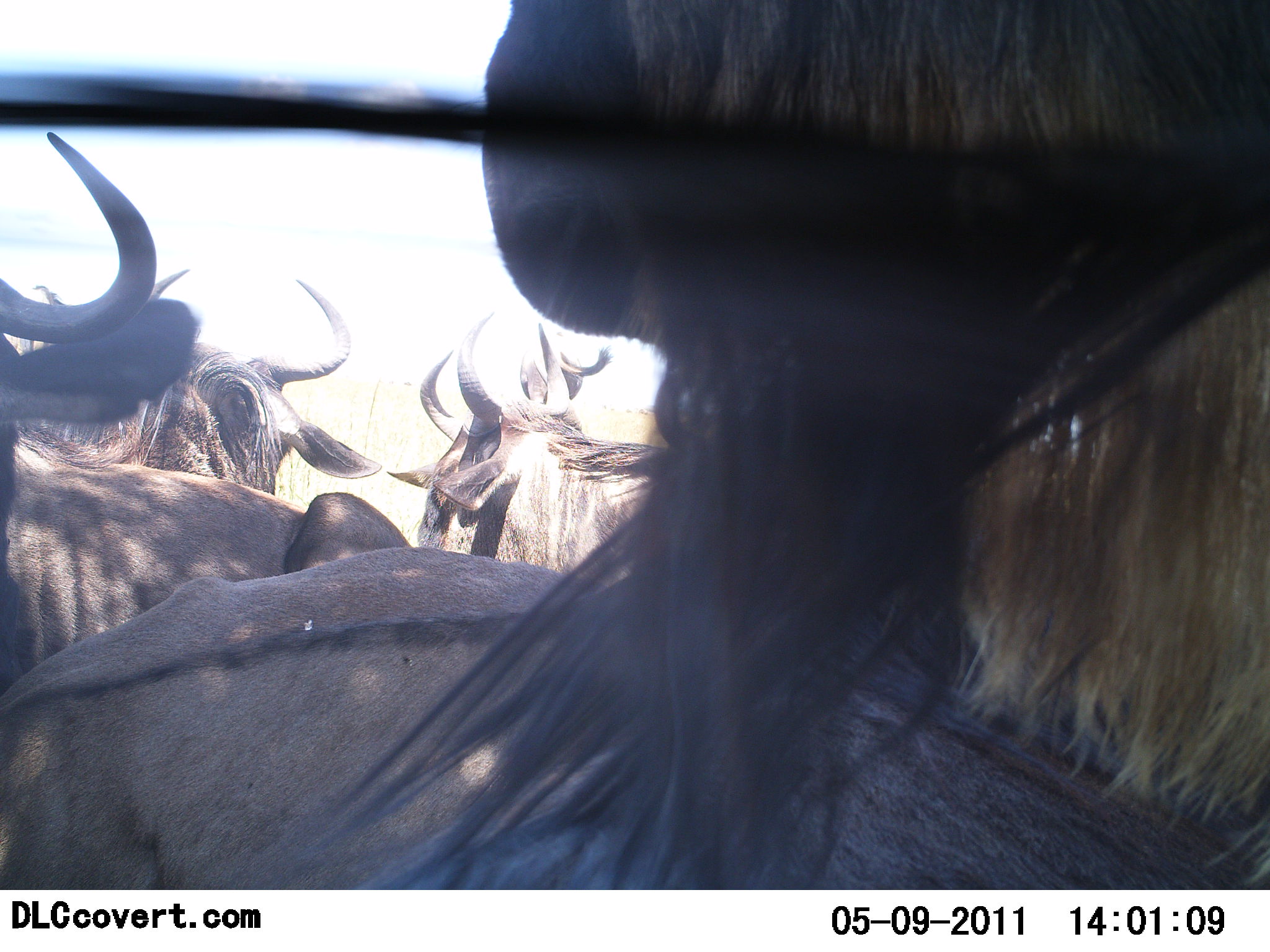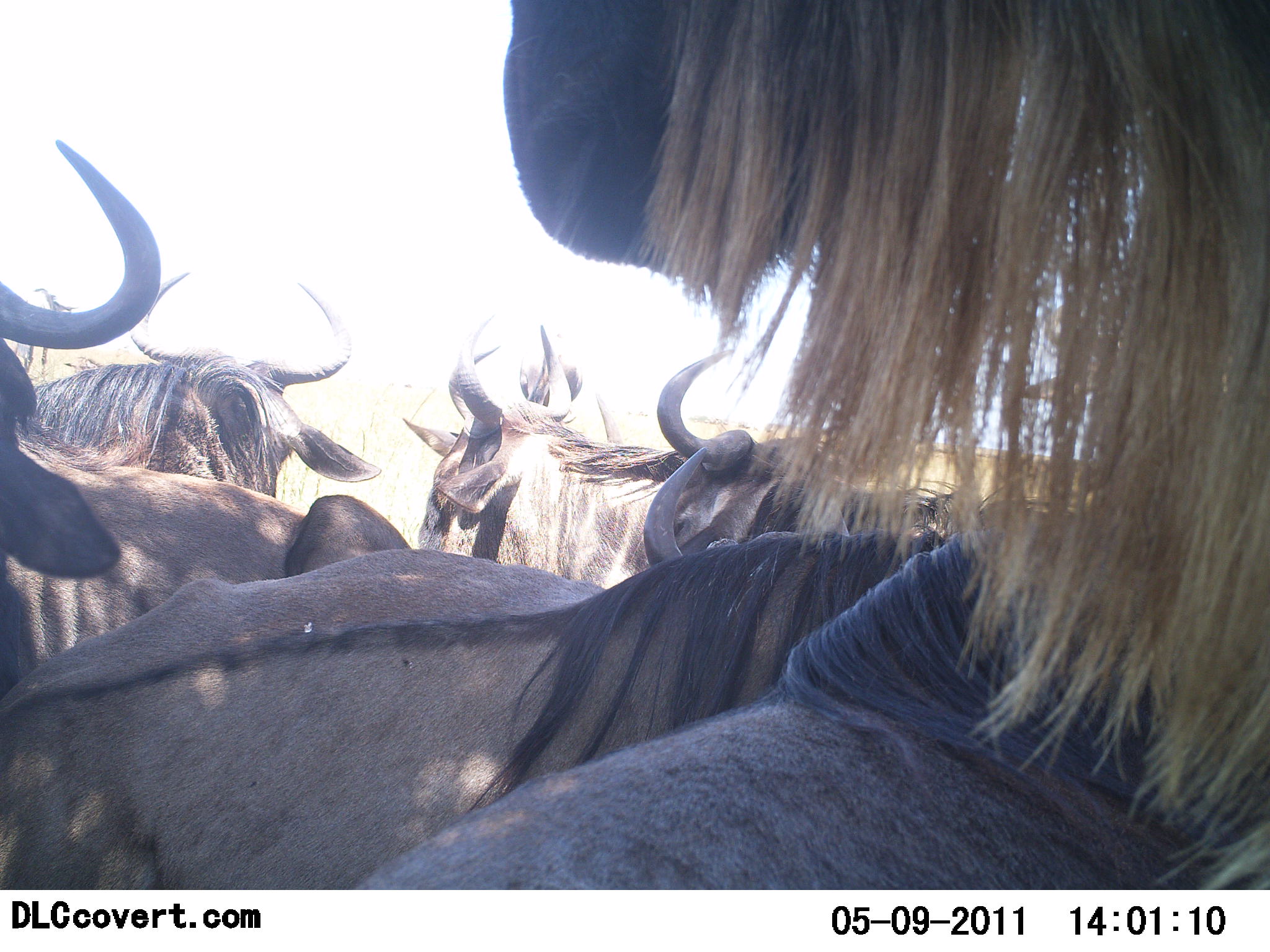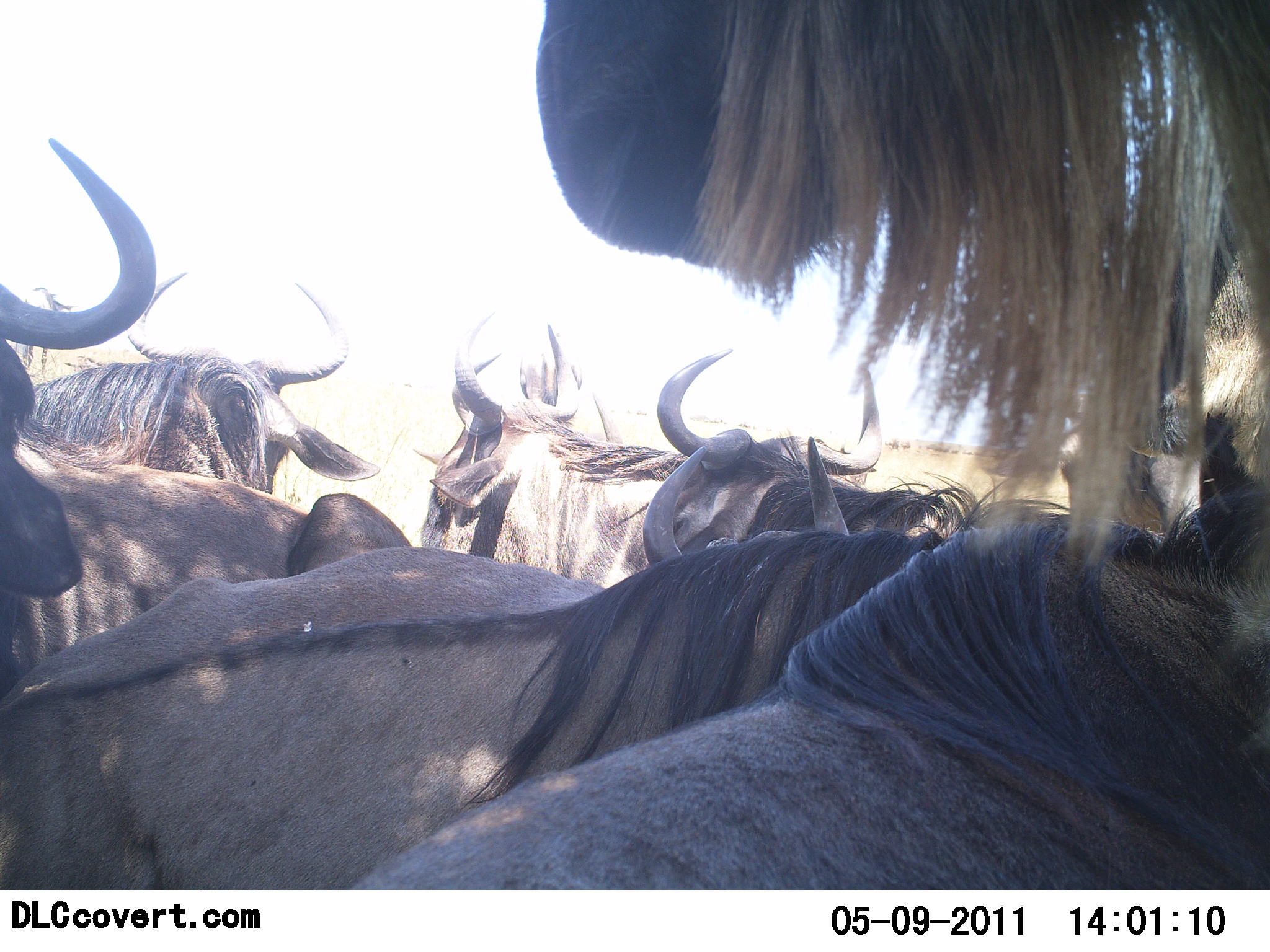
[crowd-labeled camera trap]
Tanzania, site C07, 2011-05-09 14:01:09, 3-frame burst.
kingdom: Animalia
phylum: Chordata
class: Mammalia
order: Artiodactyla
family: Bovidae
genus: Connochaetes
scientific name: Connochaetes taurinus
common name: blue wildebeest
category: wildebeest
Wildebeest (blue wildebeest) (Connochaetes taurinus), count 7. Behavior (volunteer vote fractions): standing 64%, resting 36%, moving 0%, interacting 36%. Young present (vote fraction): 0%. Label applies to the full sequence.